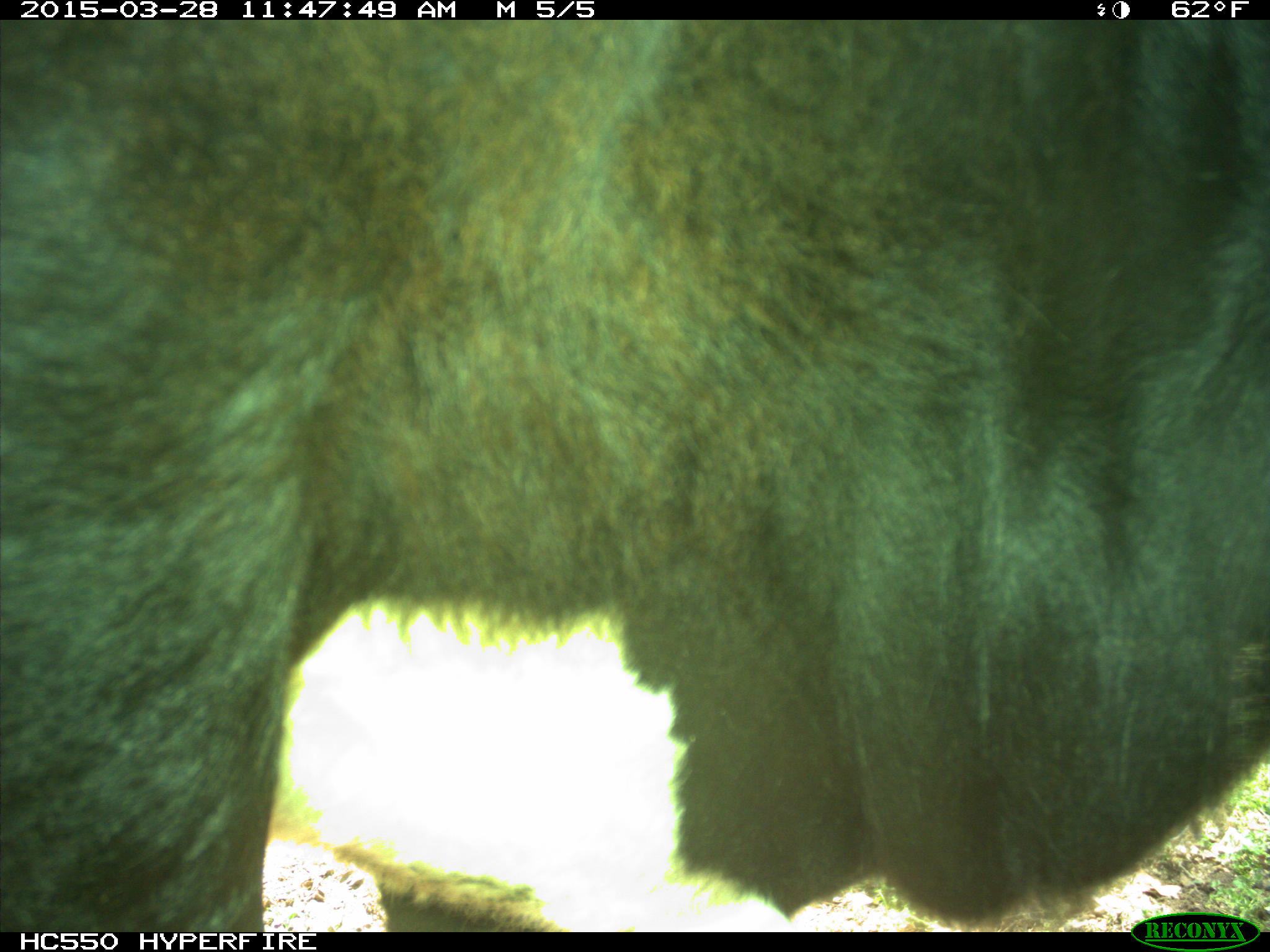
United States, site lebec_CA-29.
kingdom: Animalia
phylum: Chordata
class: Mammalia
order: Artiodactyla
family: Bovidae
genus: Bos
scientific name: Bos taurus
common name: domestic cow